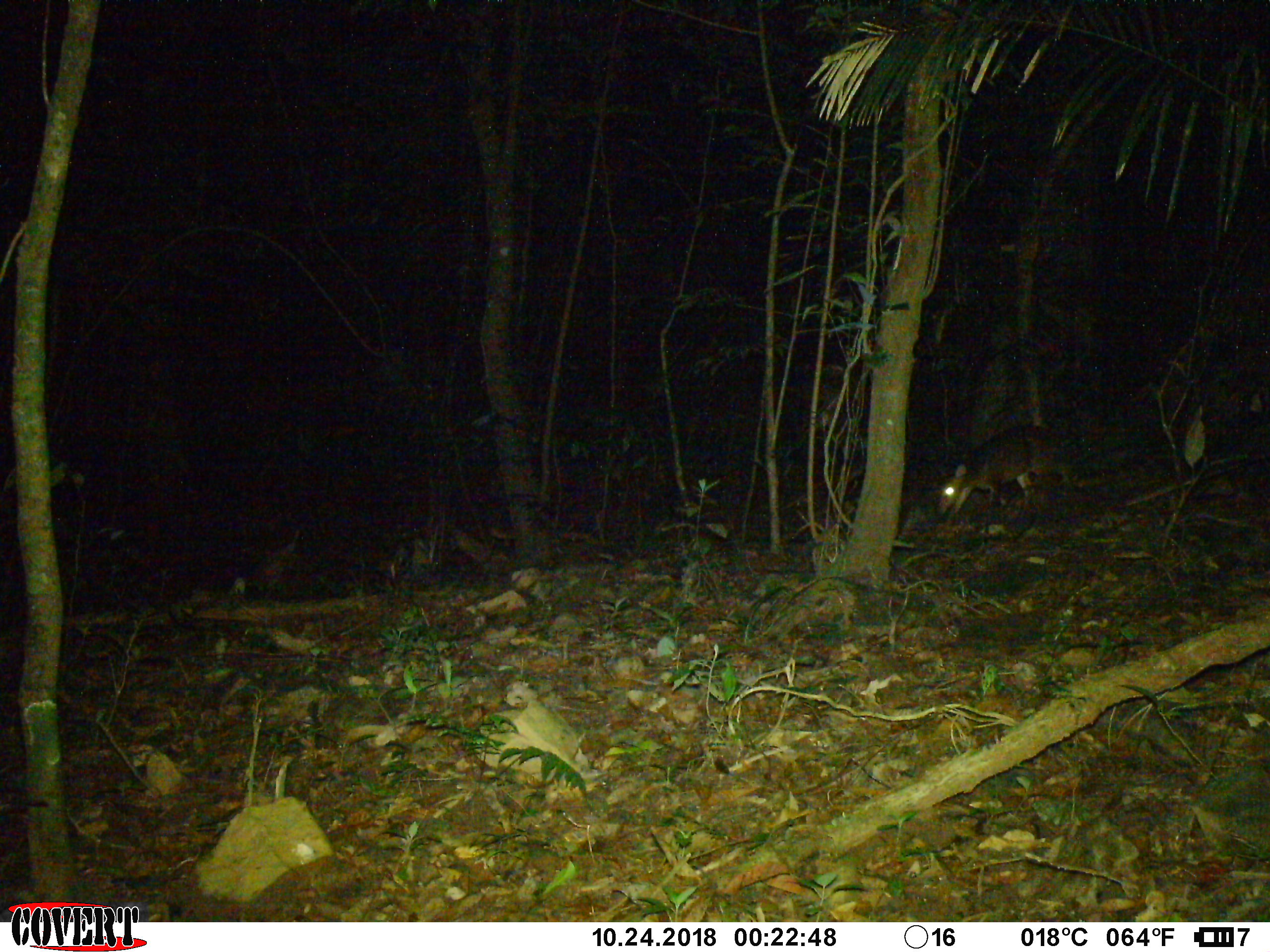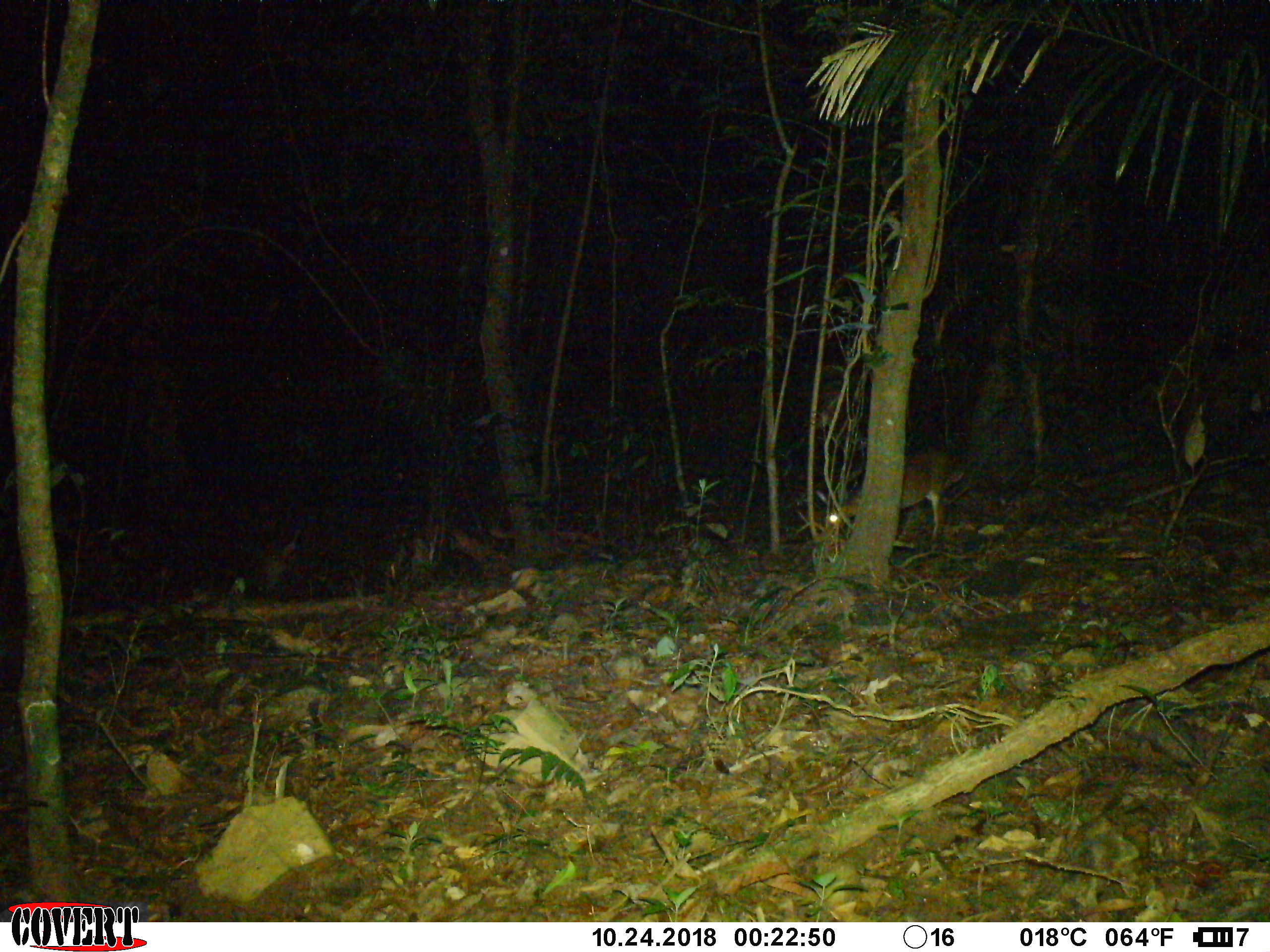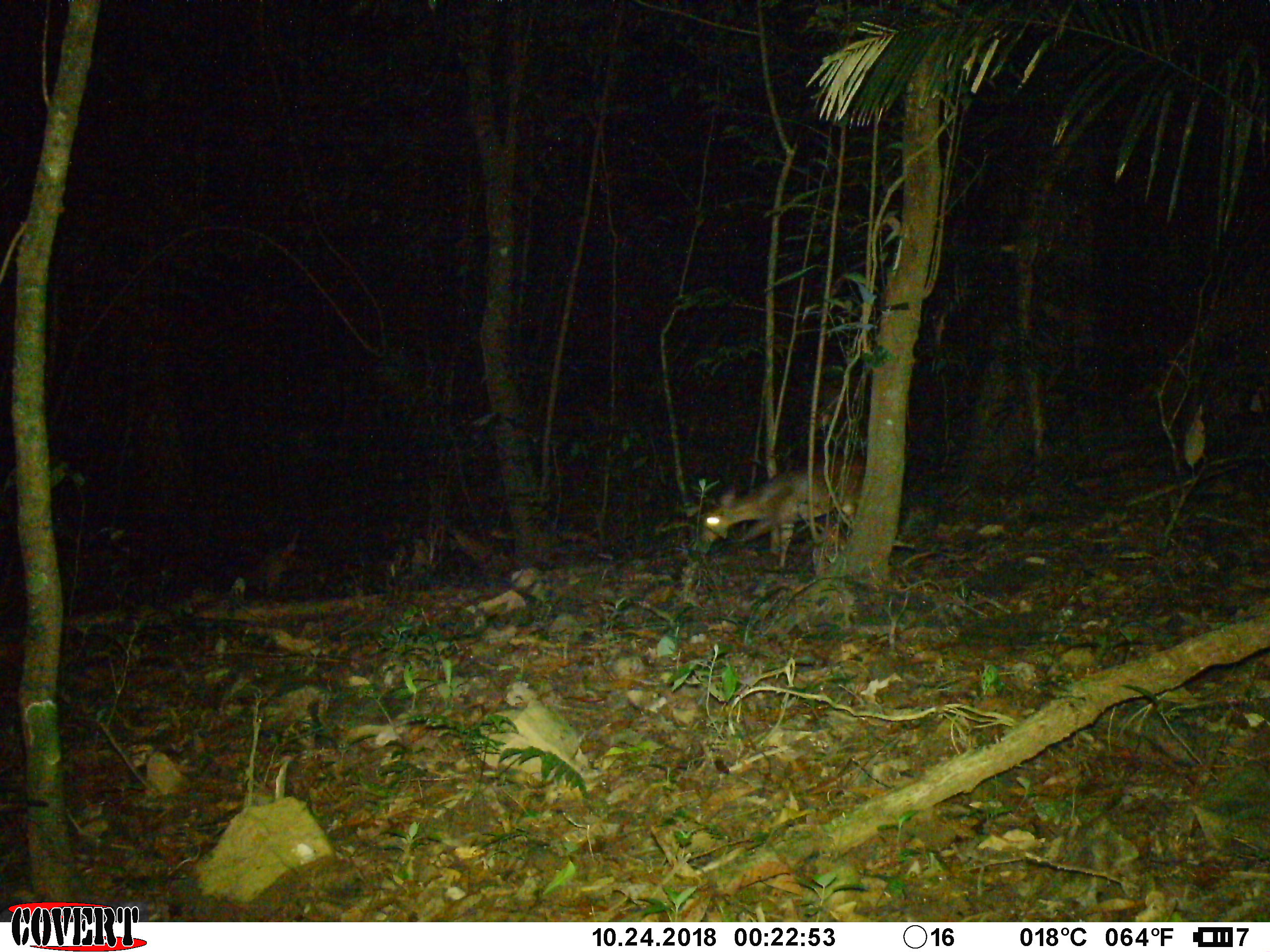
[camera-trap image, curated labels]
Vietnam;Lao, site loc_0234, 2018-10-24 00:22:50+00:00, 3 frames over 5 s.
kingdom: Animalia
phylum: Chordata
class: Mammalia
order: Artiodactyla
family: Cervidae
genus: Muntiacus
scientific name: Muntiacus vuquangensis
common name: large-antlered muntjac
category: large antlered muntjac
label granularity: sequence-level